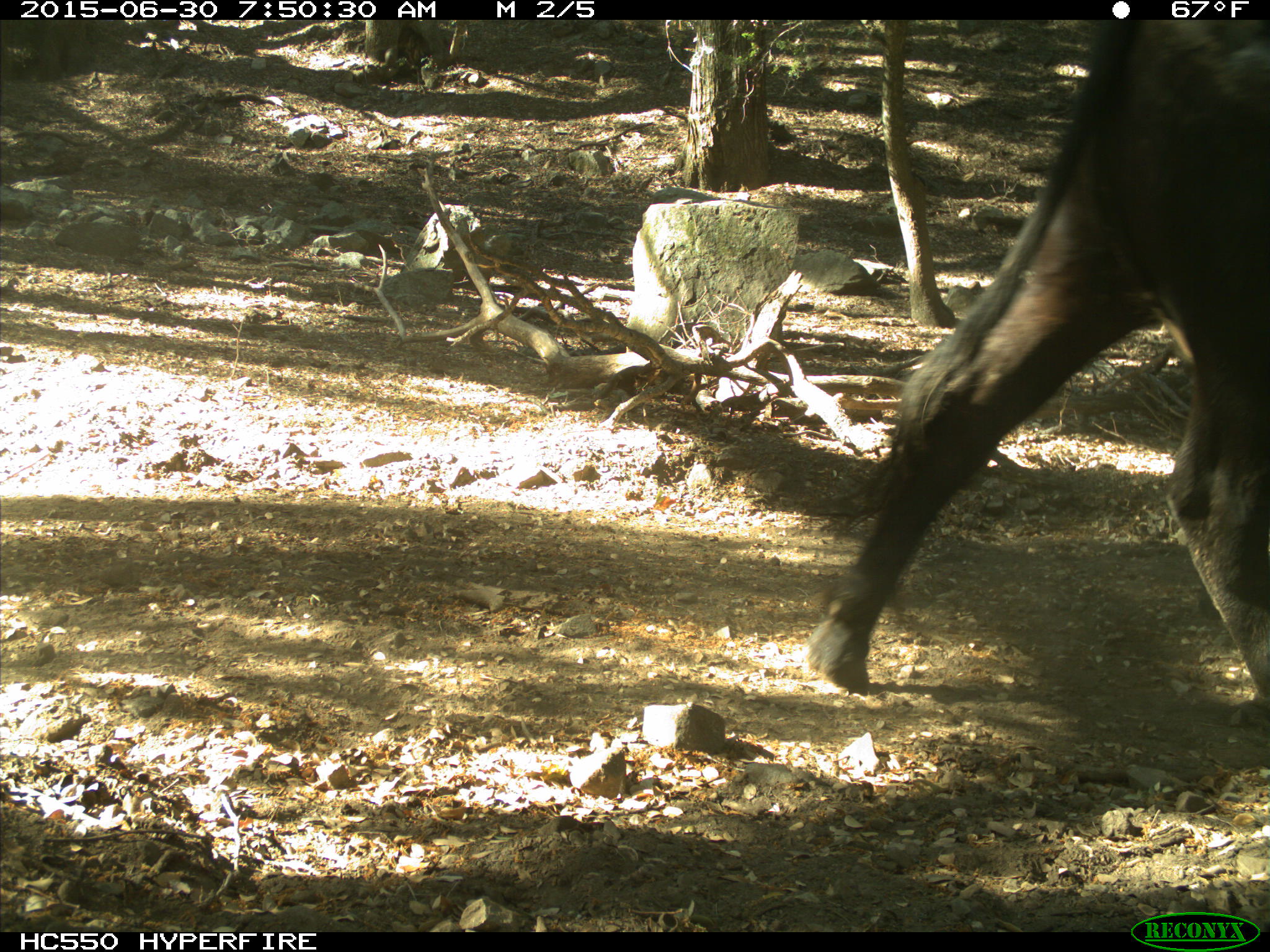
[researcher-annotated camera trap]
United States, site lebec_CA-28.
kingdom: Animalia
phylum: Chordata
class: Mammalia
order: Artiodactyla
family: Bovidae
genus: Bos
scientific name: Bos taurus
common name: domestic cow